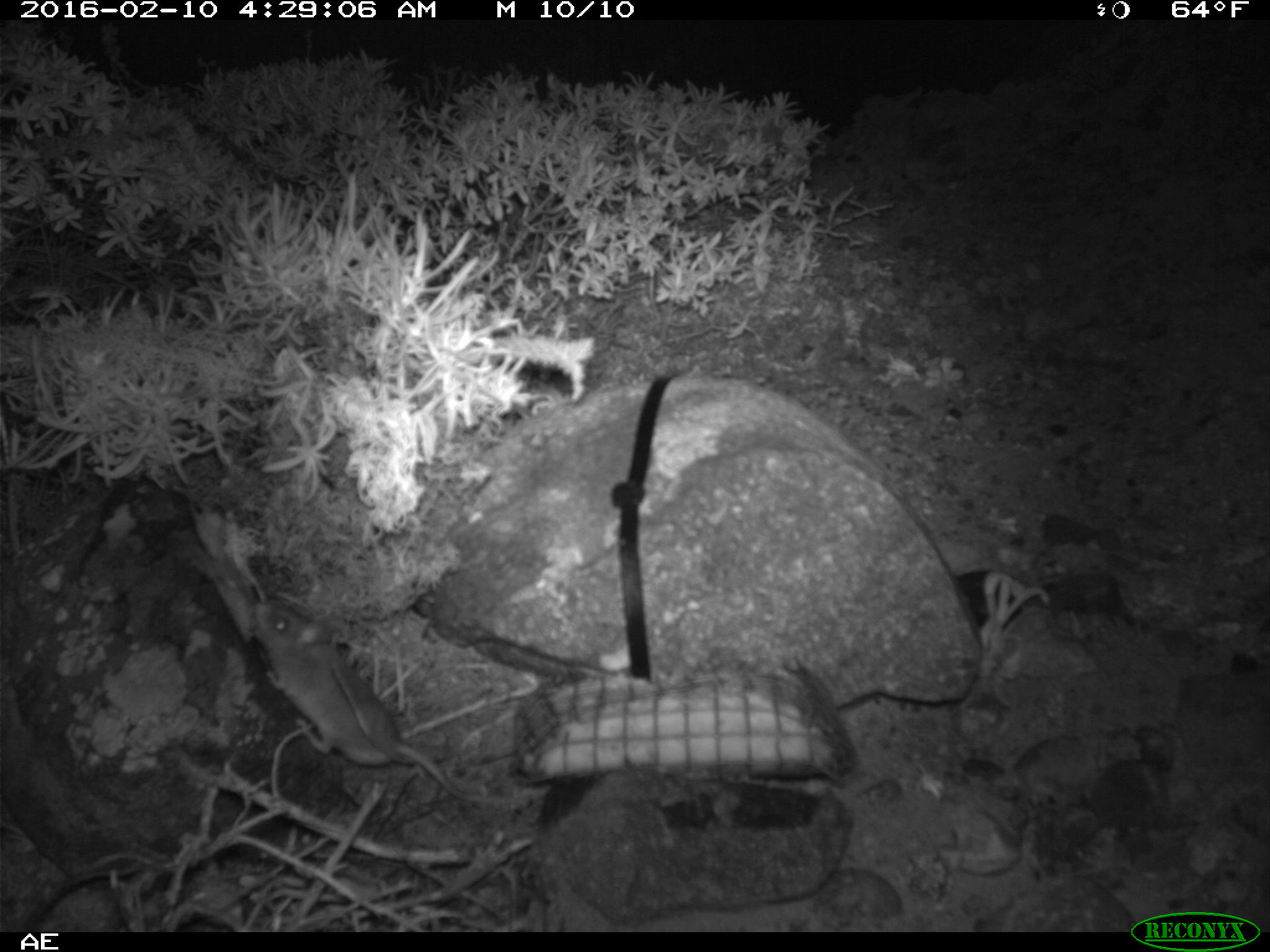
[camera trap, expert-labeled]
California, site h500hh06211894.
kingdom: Animalia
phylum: Chordata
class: Mammalia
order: Rodentia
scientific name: Rodentia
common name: rodent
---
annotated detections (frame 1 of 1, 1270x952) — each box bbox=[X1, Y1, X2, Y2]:
rodent: bbox=[252, 601, 541, 808]